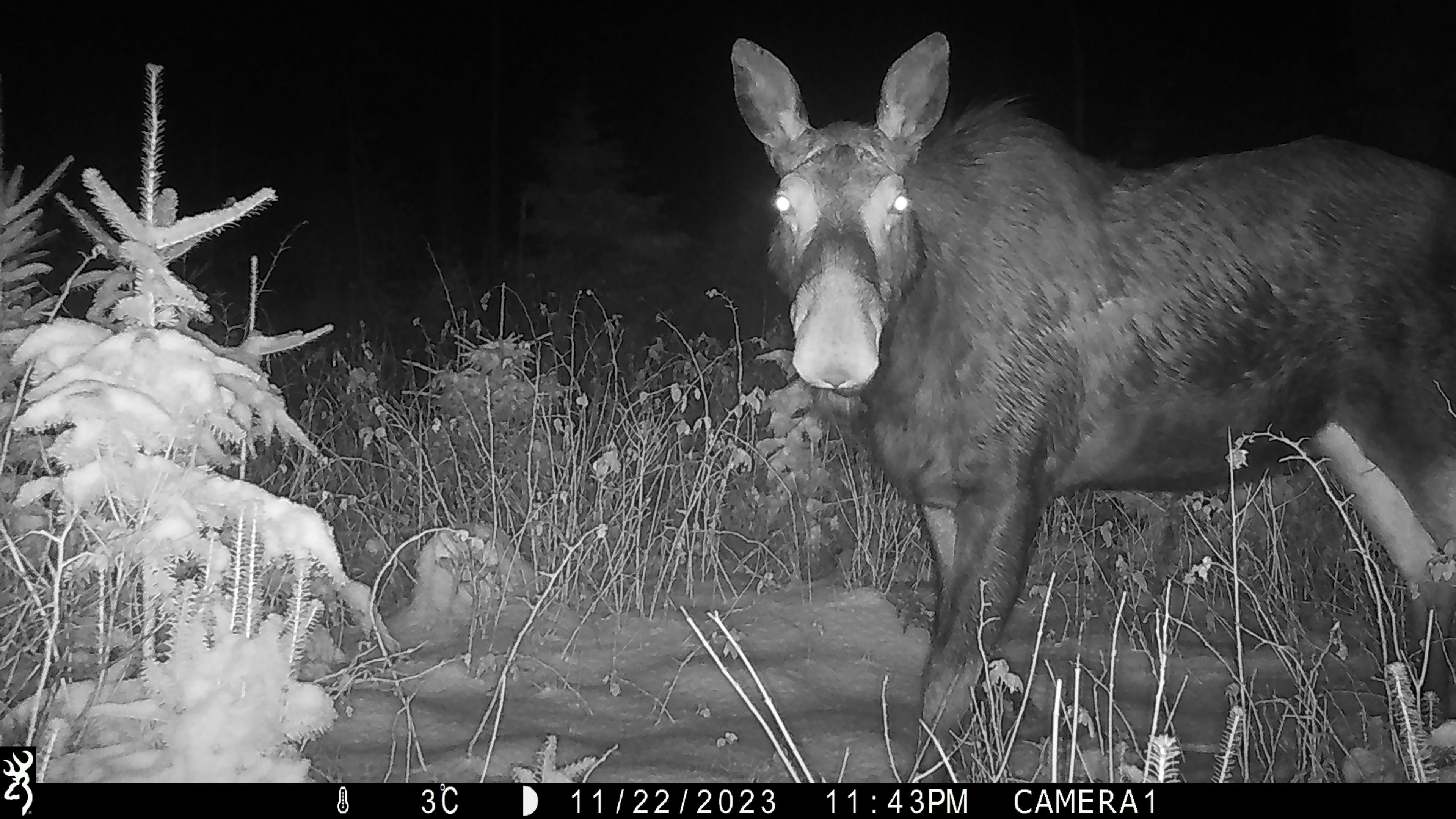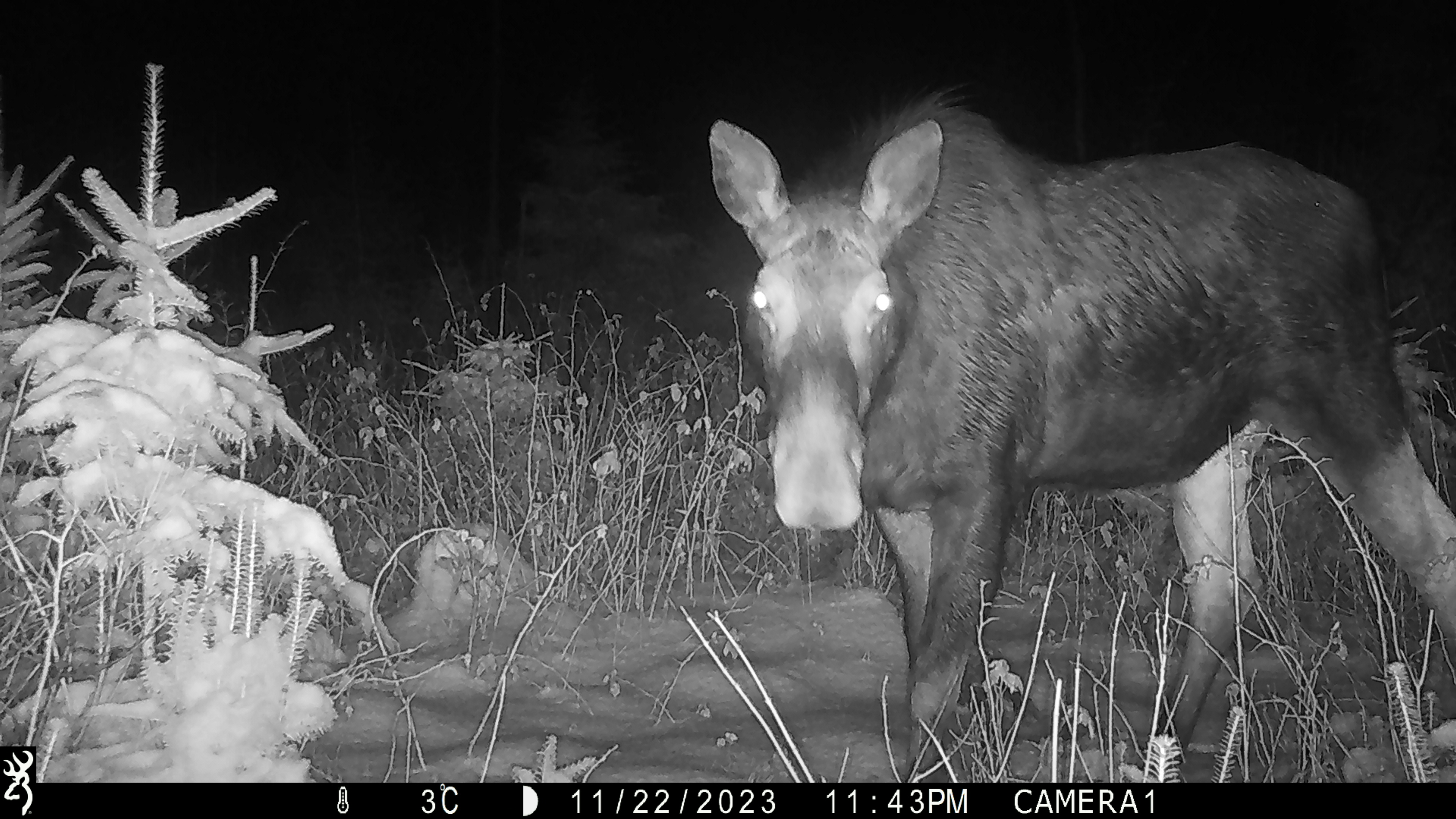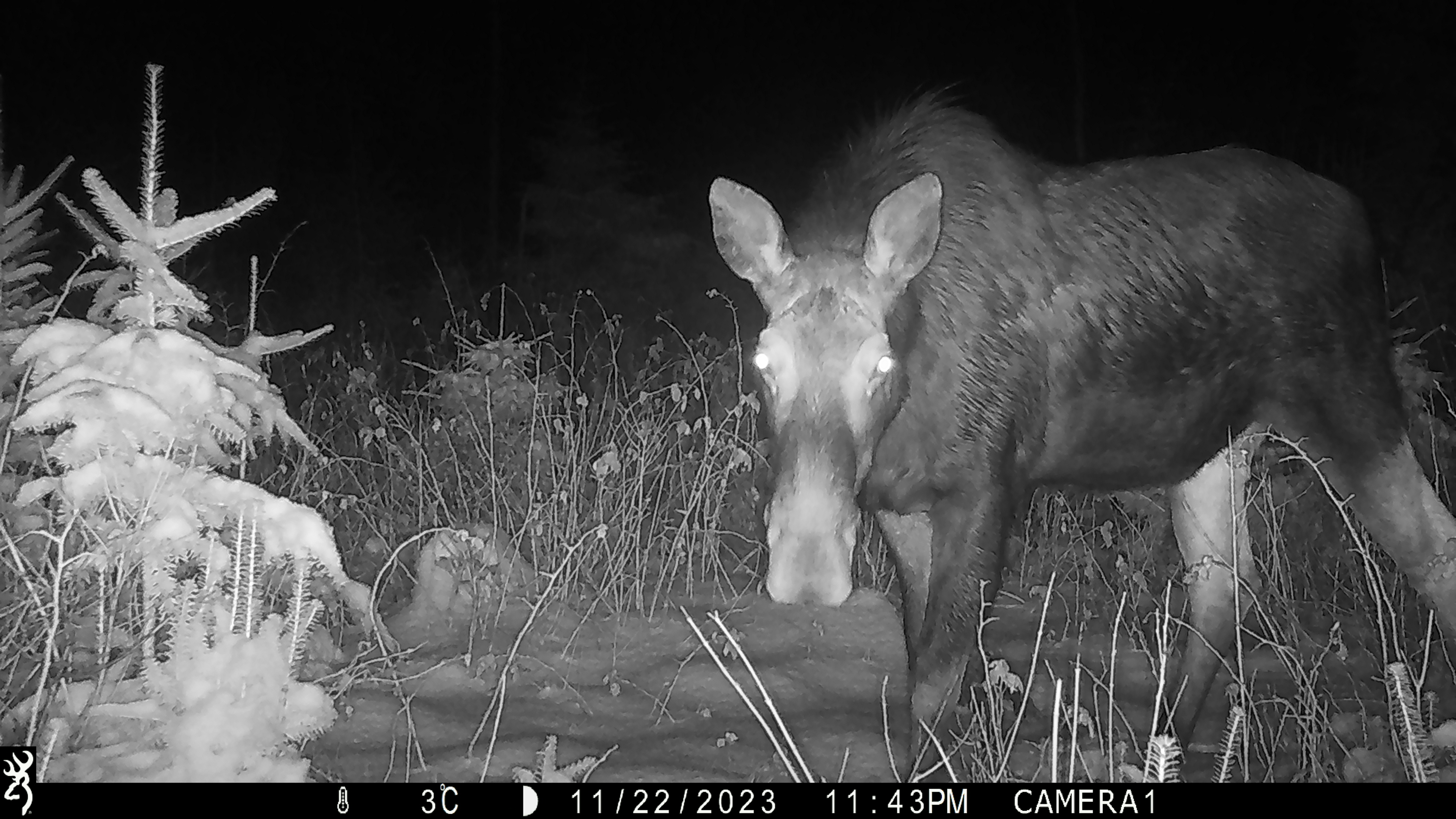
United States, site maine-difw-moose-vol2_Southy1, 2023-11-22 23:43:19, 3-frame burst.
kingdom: Animalia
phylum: Chordata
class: Mammalia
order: Artiodactyla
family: Cervidae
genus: Alces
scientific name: Alces alces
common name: moose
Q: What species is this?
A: Moose (Alces alces).